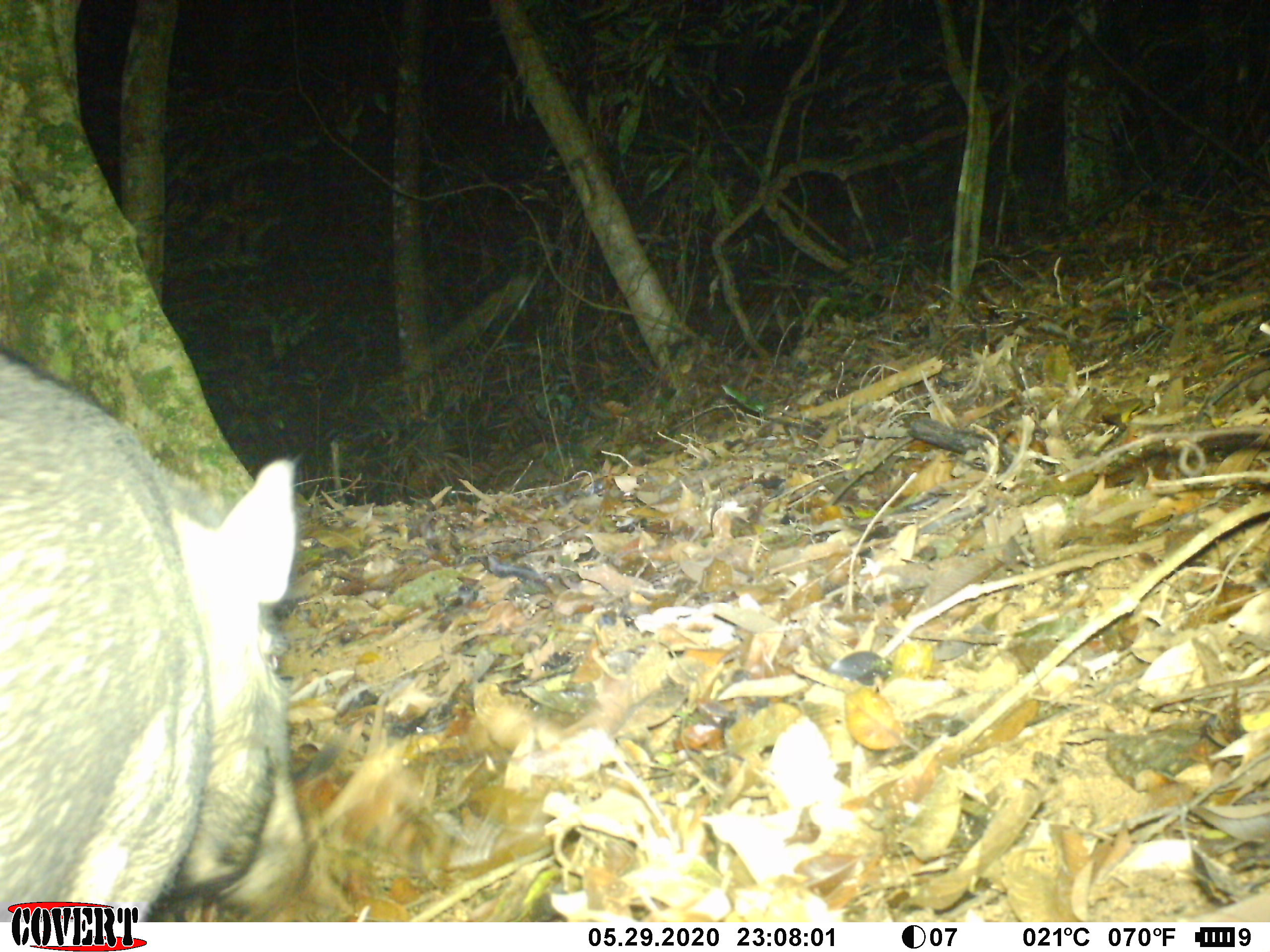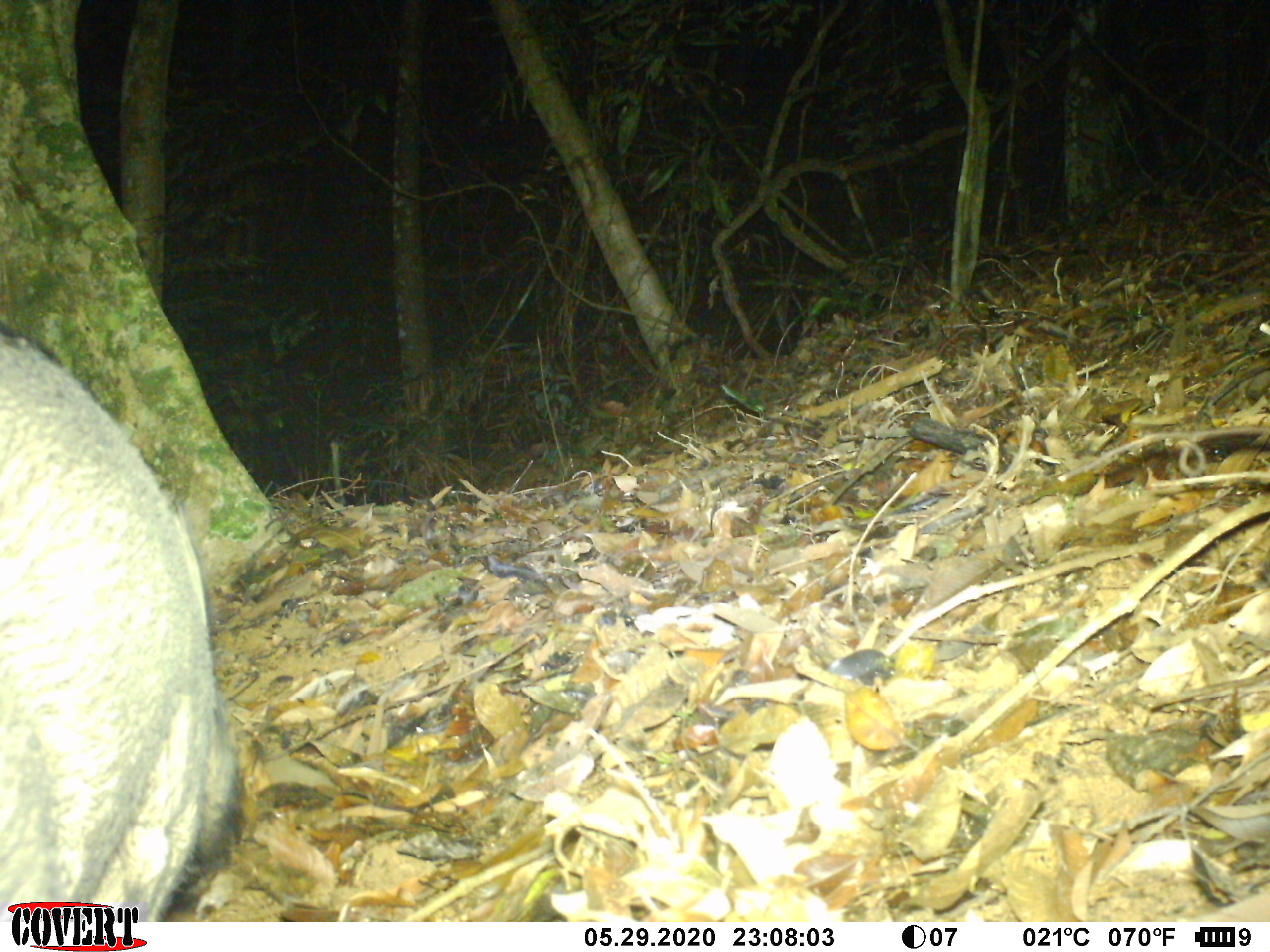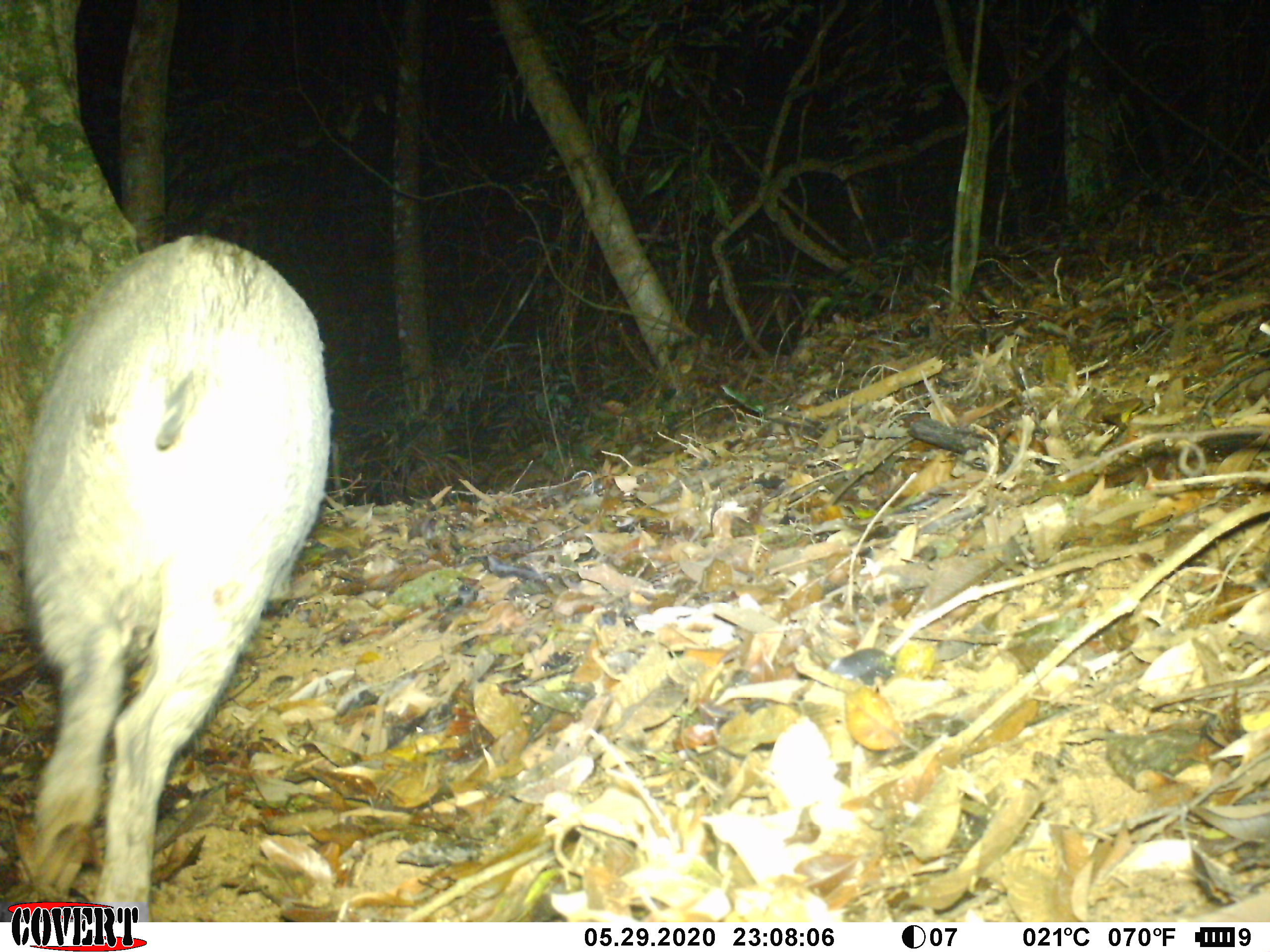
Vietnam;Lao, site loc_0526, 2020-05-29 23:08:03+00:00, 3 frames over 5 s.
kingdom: Animalia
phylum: Chordata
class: Mammalia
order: Artiodactyla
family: Suidae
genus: Sus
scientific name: Sus scrofa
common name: eurasian wild pig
Eurasian wild pig (Sus scrofa). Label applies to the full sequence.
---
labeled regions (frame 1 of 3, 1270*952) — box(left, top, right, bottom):
eurasian wild pig: box(0, 346, 310, 920)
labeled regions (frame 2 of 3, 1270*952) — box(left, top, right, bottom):
eurasian wild pig: box(0, 317, 243, 917)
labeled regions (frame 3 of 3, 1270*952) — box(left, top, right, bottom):
eurasian wild pig: box(18, 234, 332, 920)